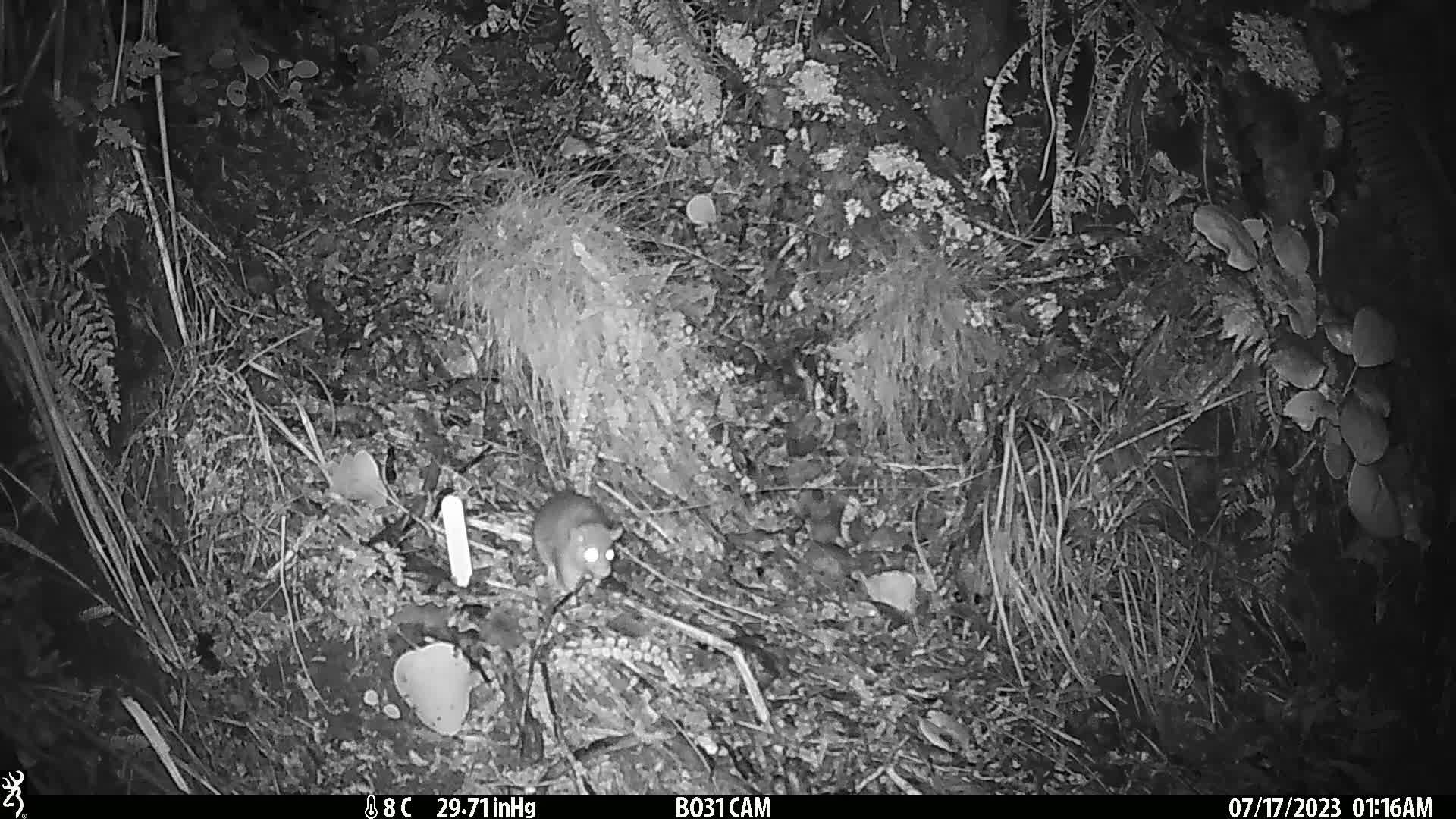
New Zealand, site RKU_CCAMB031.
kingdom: Animalia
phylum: Chordata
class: Mammalia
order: Rodentia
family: Muridae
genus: Rattus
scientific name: Rattus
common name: rat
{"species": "rat (Rattus)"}